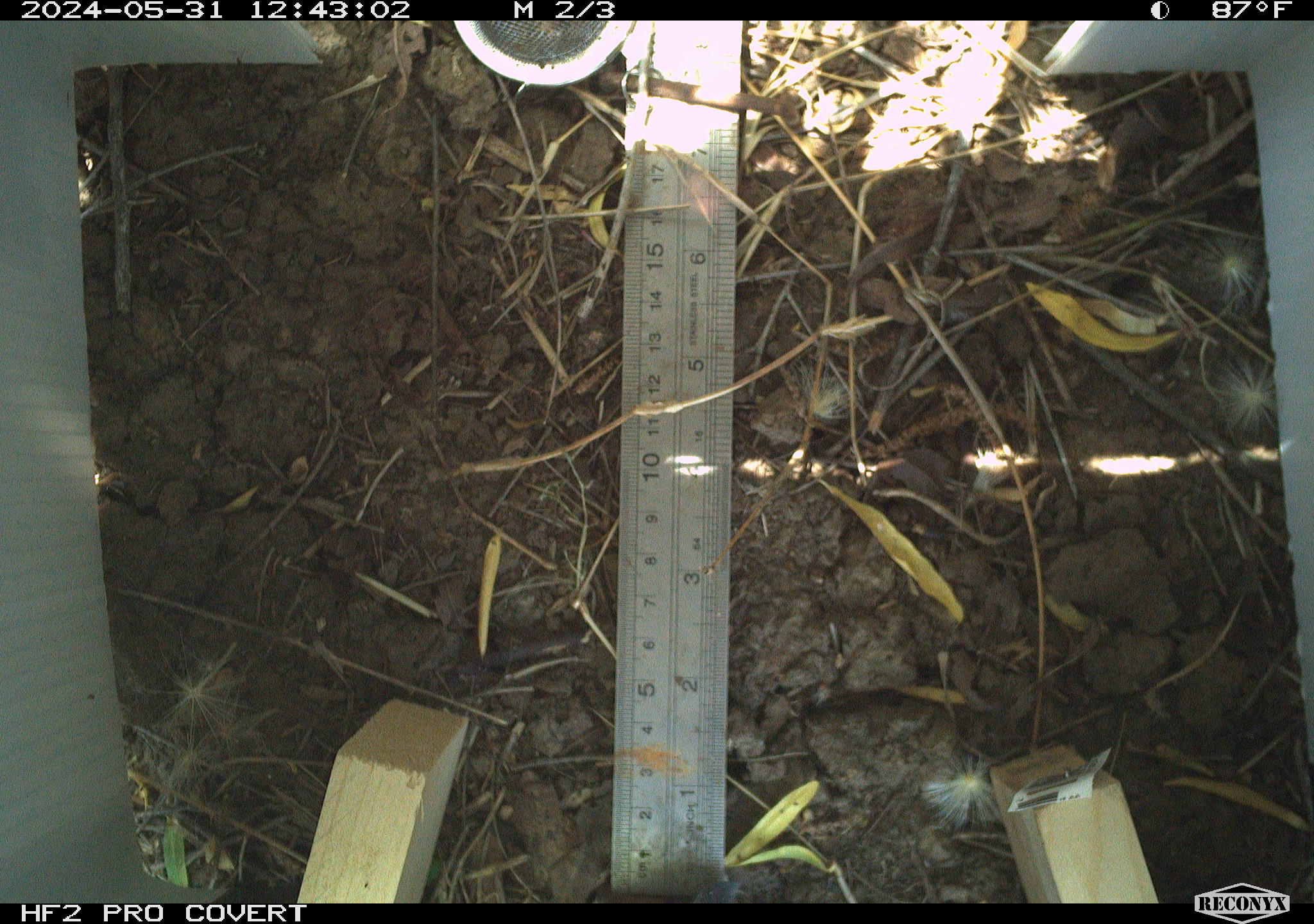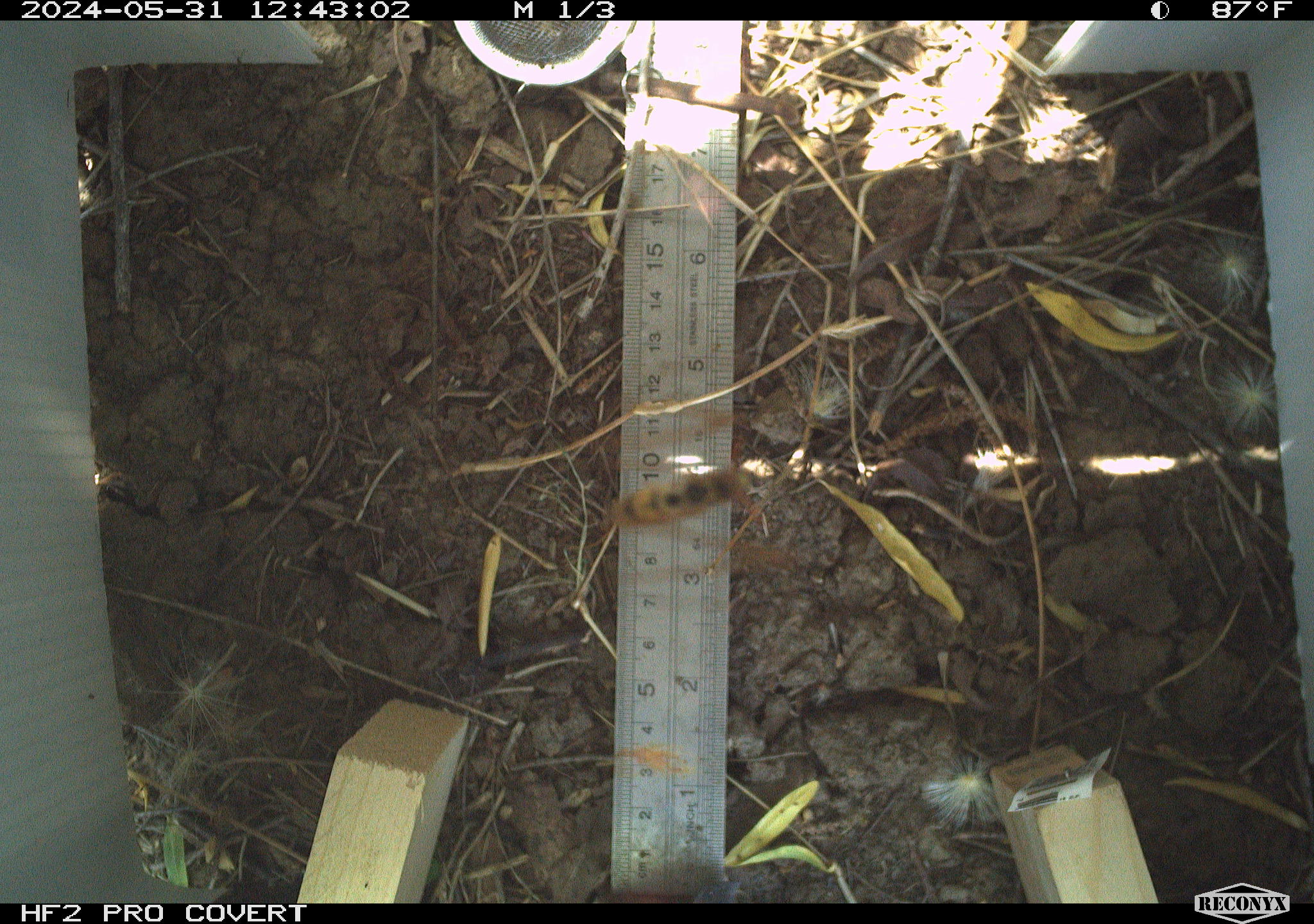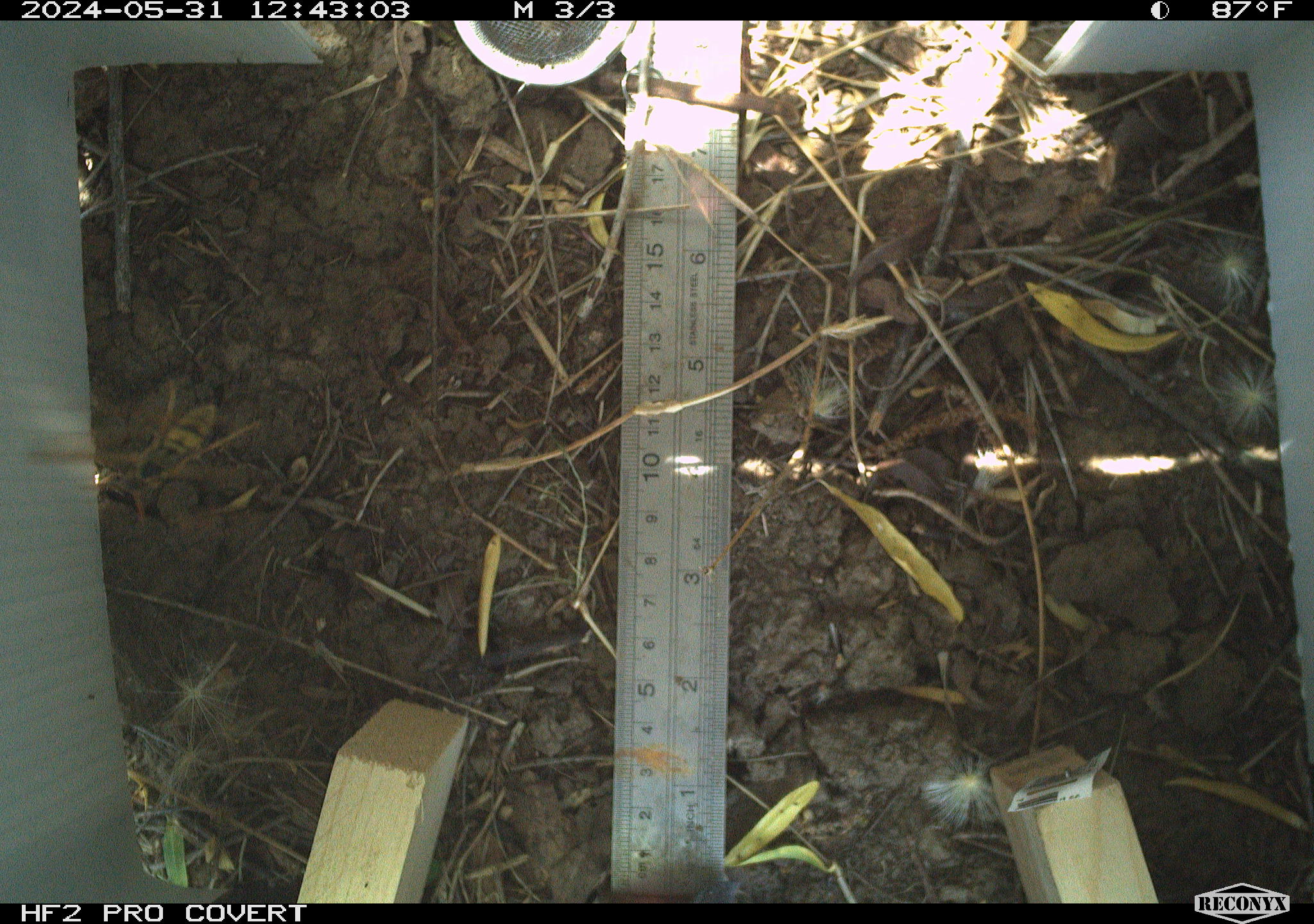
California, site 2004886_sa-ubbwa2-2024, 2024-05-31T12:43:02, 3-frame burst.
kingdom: Animalia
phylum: Arthropoda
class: Insecta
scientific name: Insecta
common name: insect